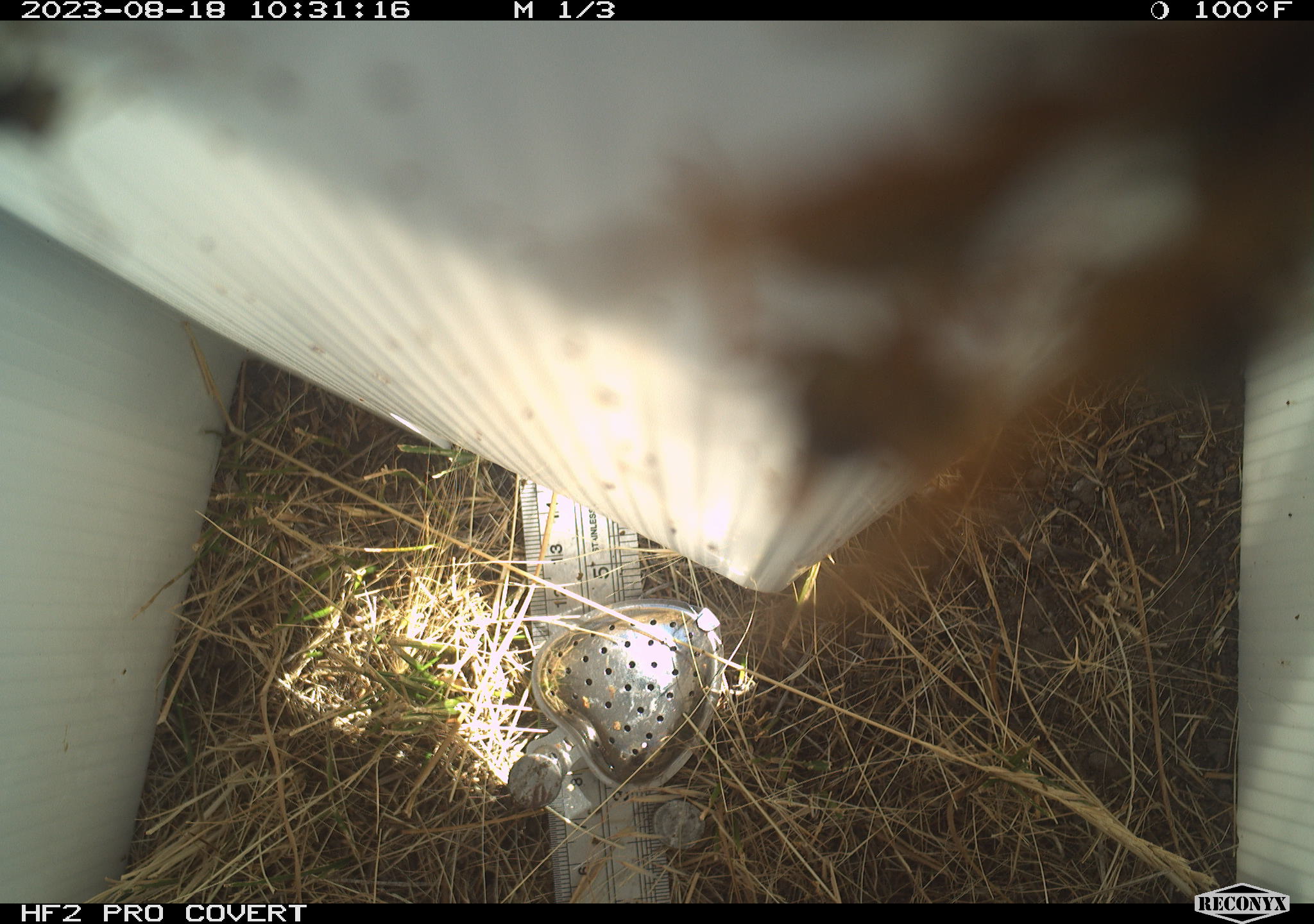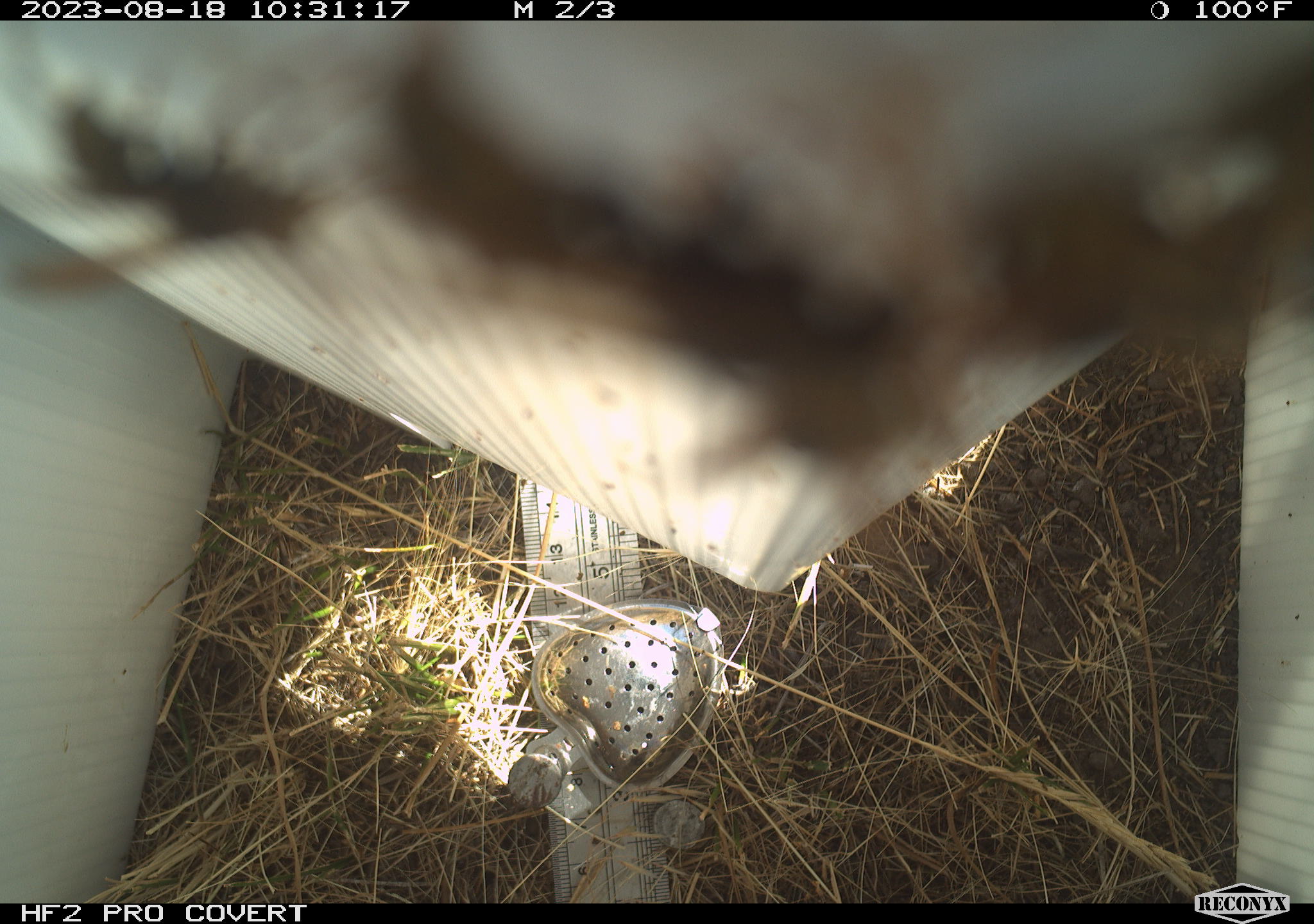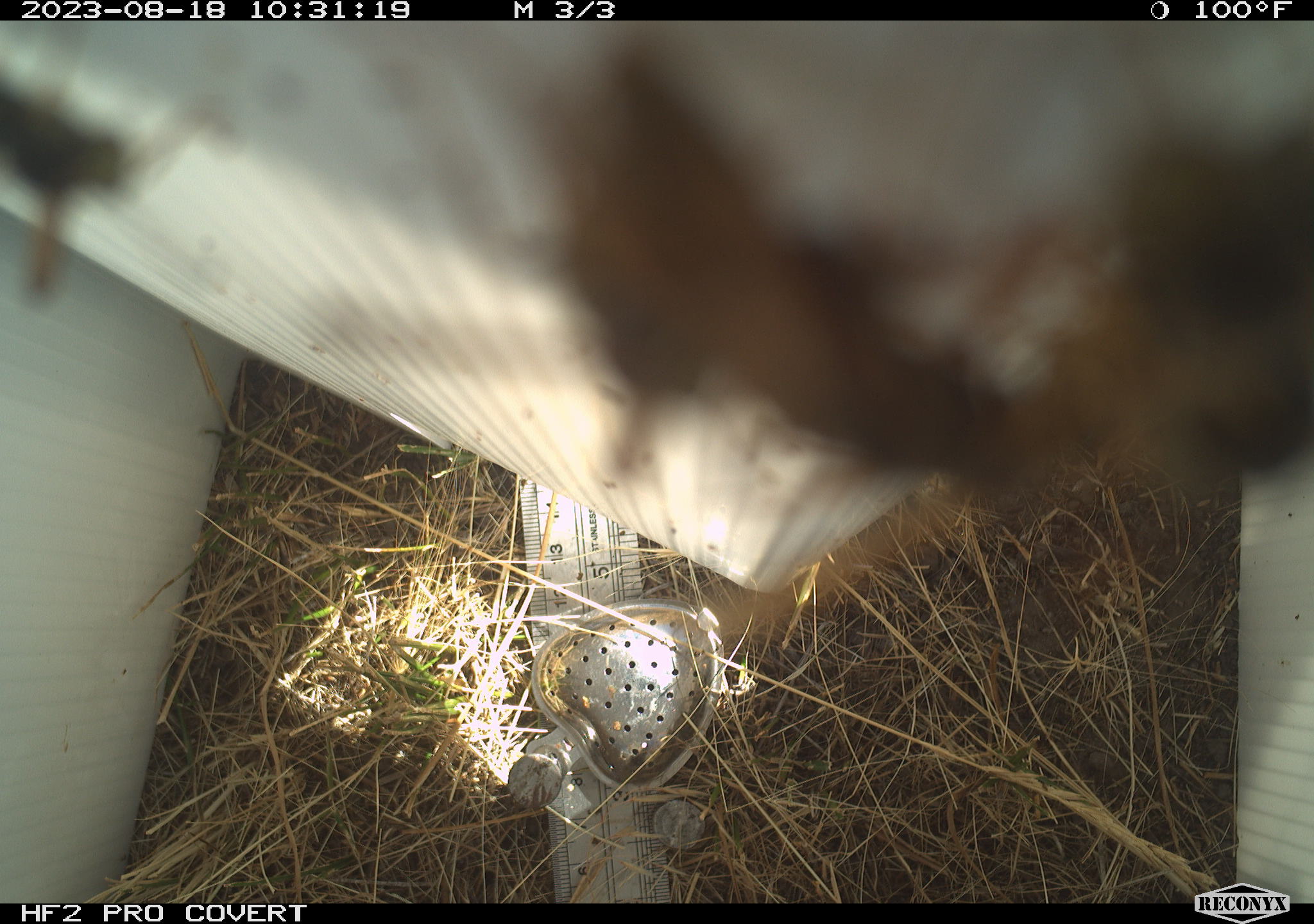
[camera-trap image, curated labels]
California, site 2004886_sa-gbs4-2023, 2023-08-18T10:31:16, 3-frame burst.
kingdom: Animalia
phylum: Arthropoda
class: Insecta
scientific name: Insecta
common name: insect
Insect (Insecta).